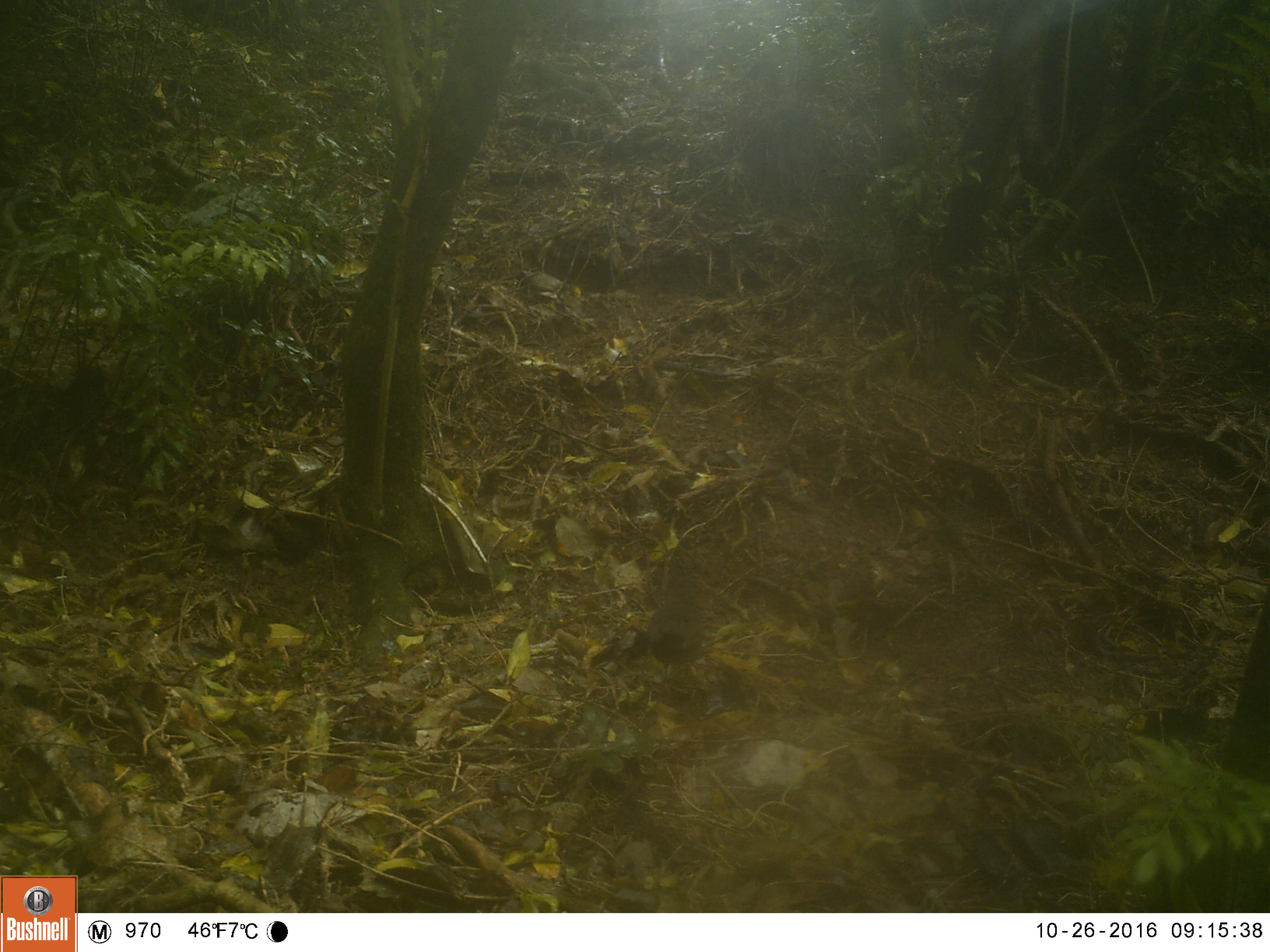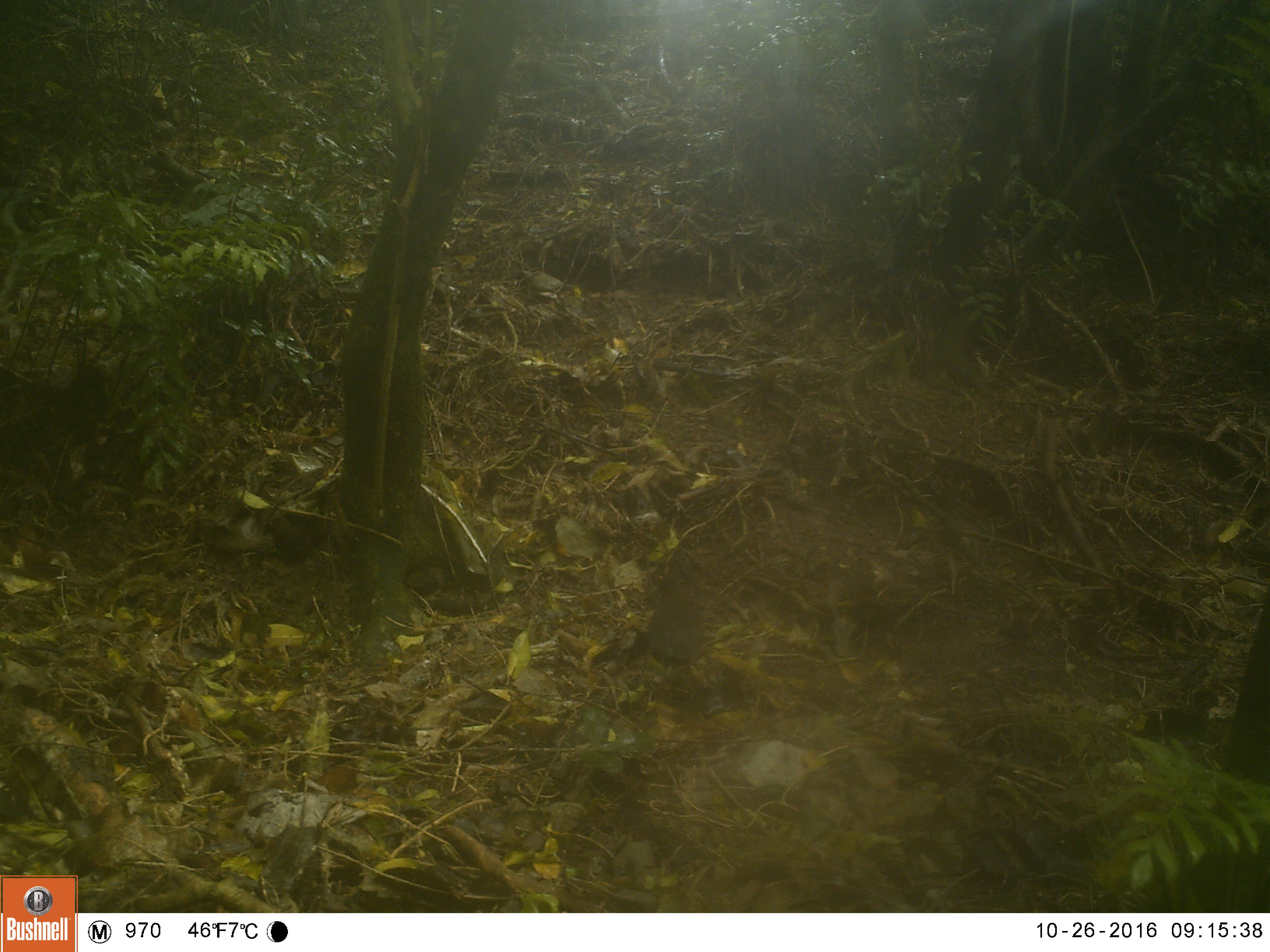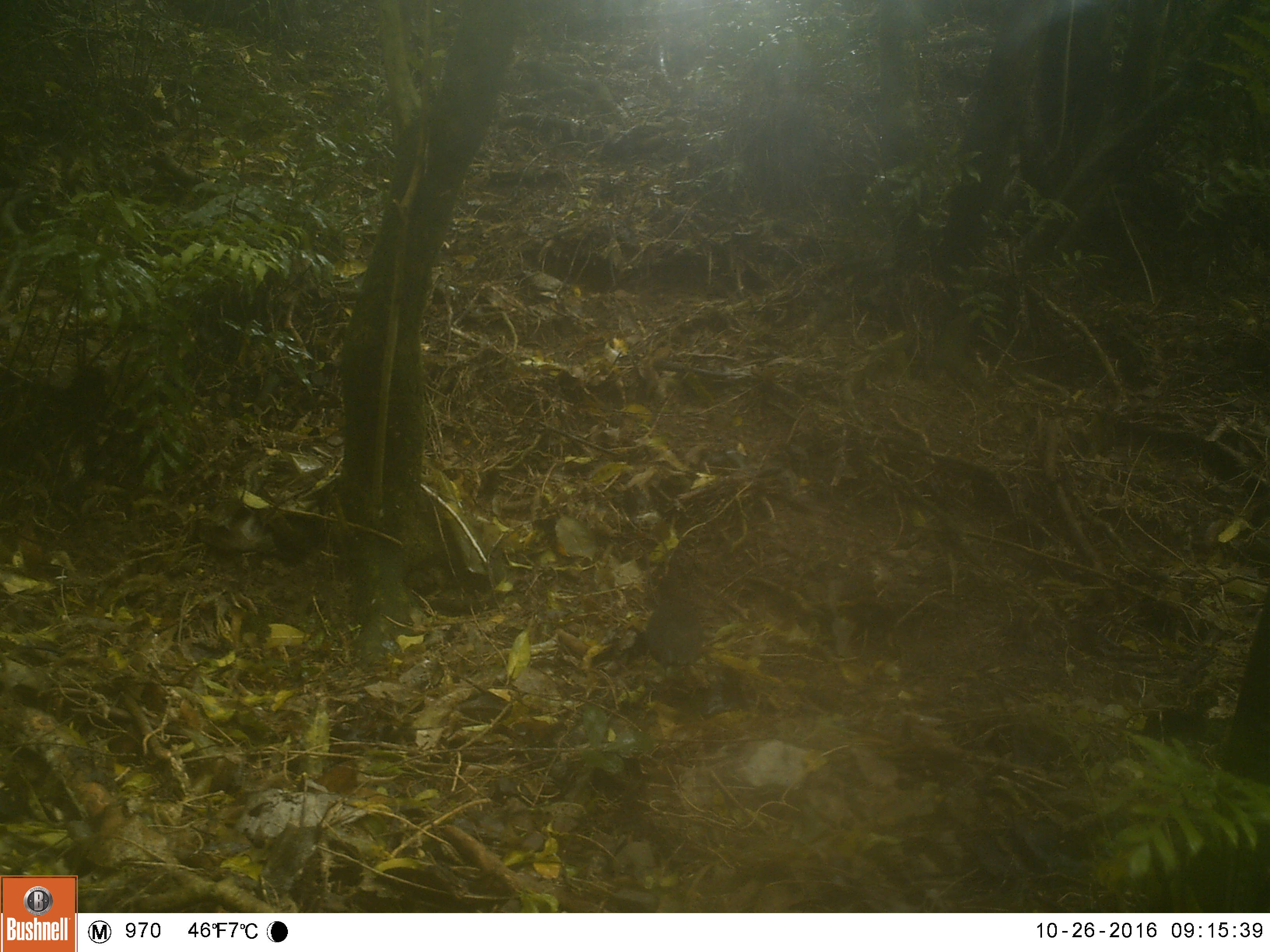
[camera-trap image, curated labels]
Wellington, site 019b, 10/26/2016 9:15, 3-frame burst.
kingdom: Animalia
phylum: Chordata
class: Aves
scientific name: Aves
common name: bird